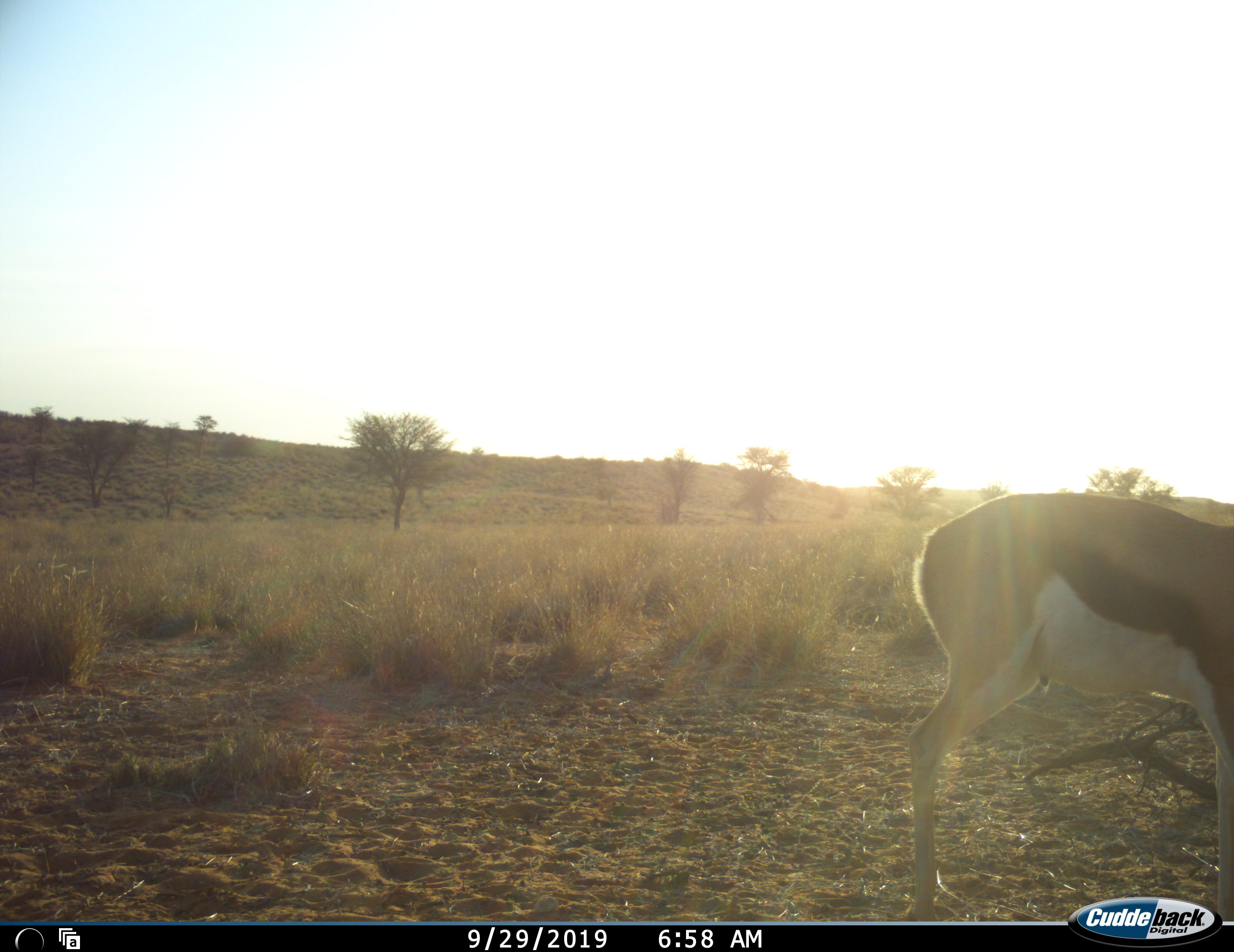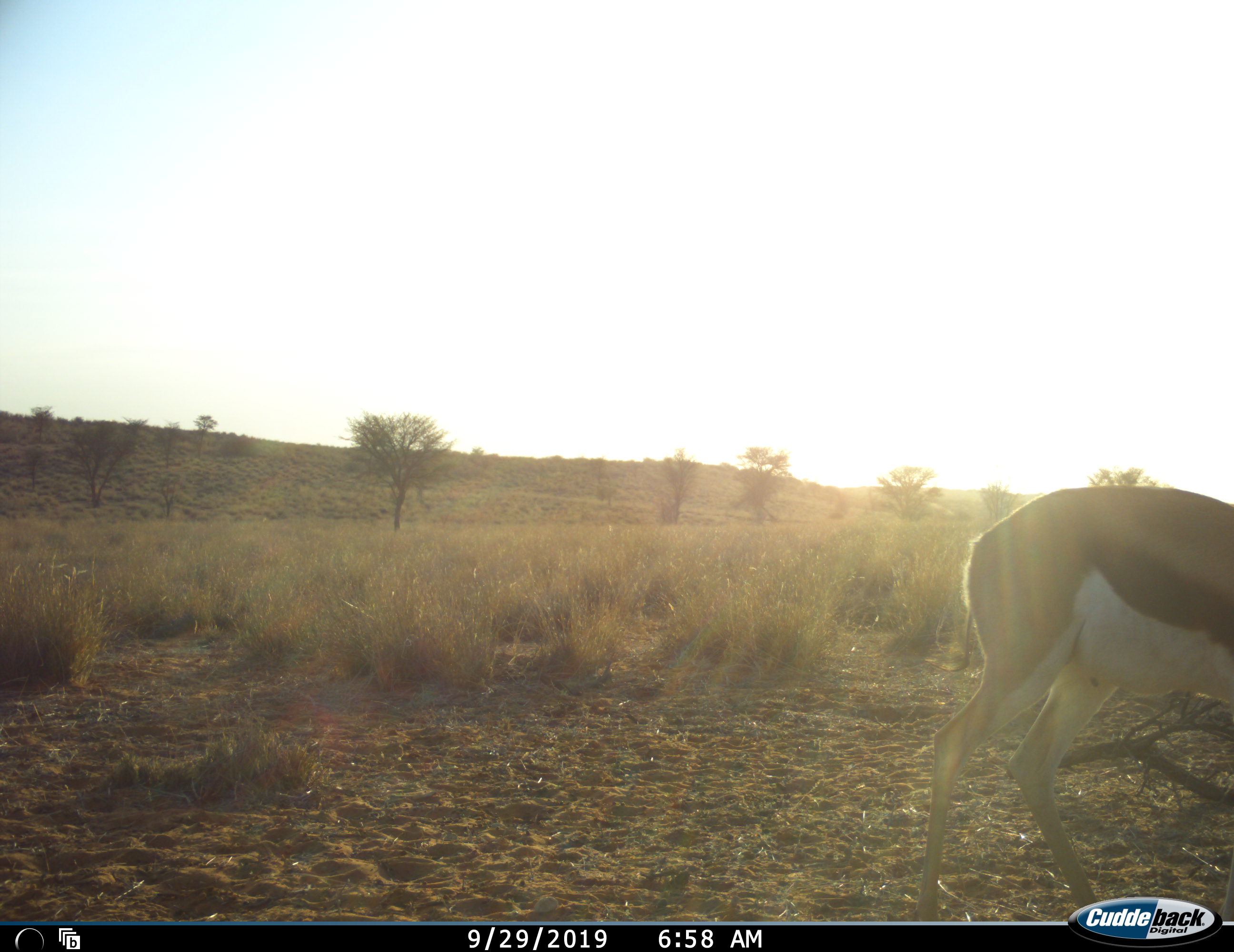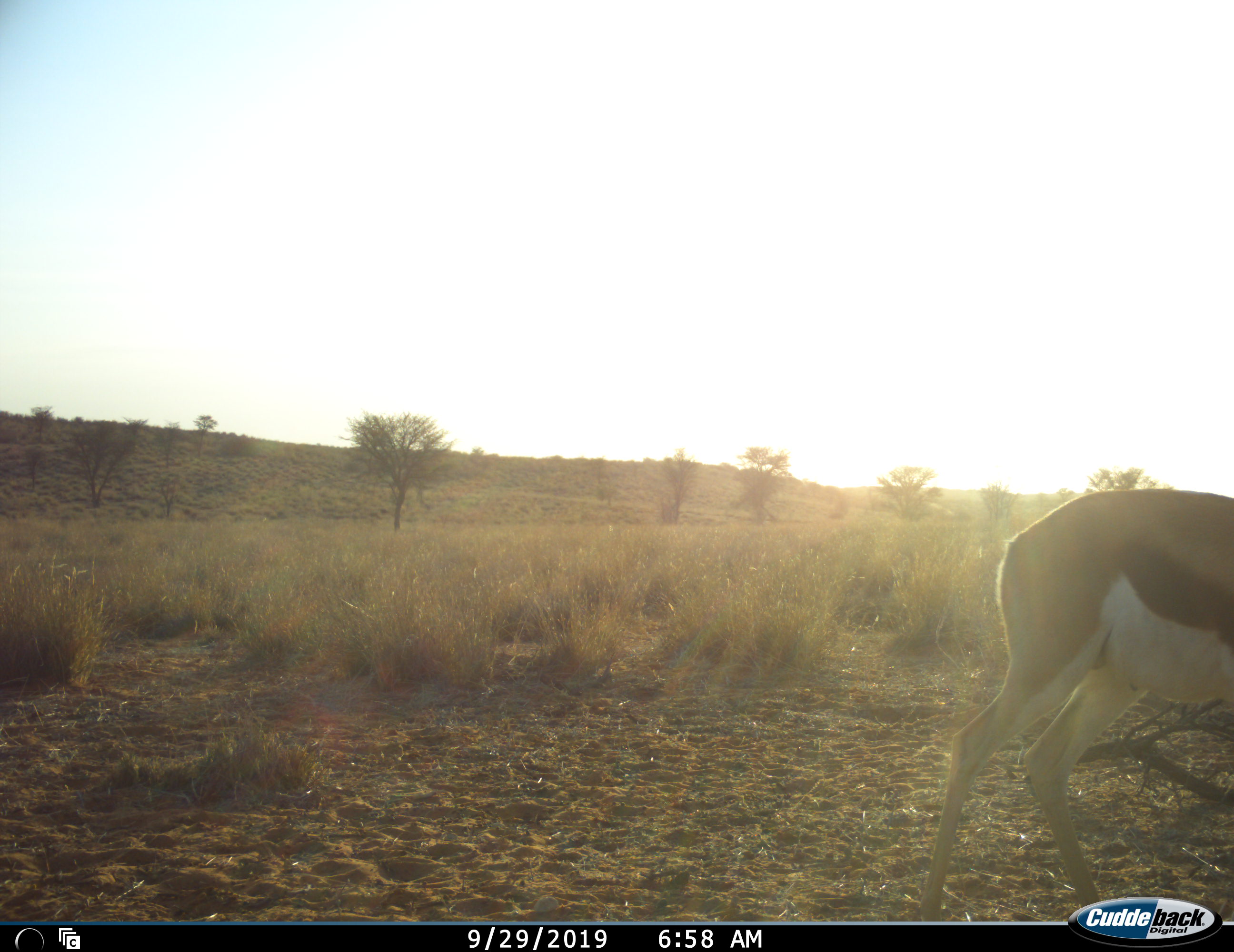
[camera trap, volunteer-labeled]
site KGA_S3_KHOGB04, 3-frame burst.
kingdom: Animalia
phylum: Chordata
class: Mammalia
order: Artiodactyla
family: Bovidae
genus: Antidorcas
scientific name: Antidorcas marsupialis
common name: springbok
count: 1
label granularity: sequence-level